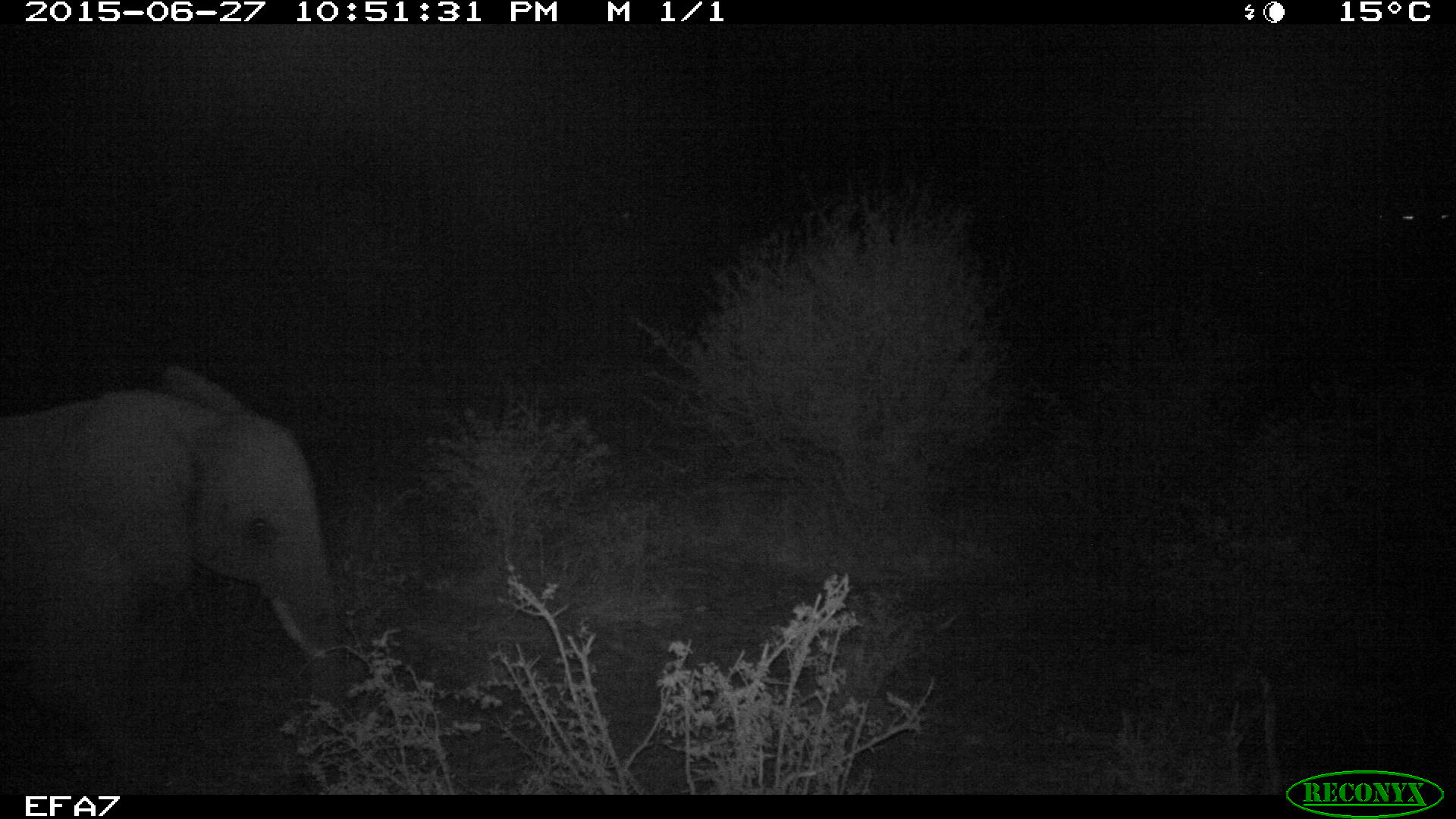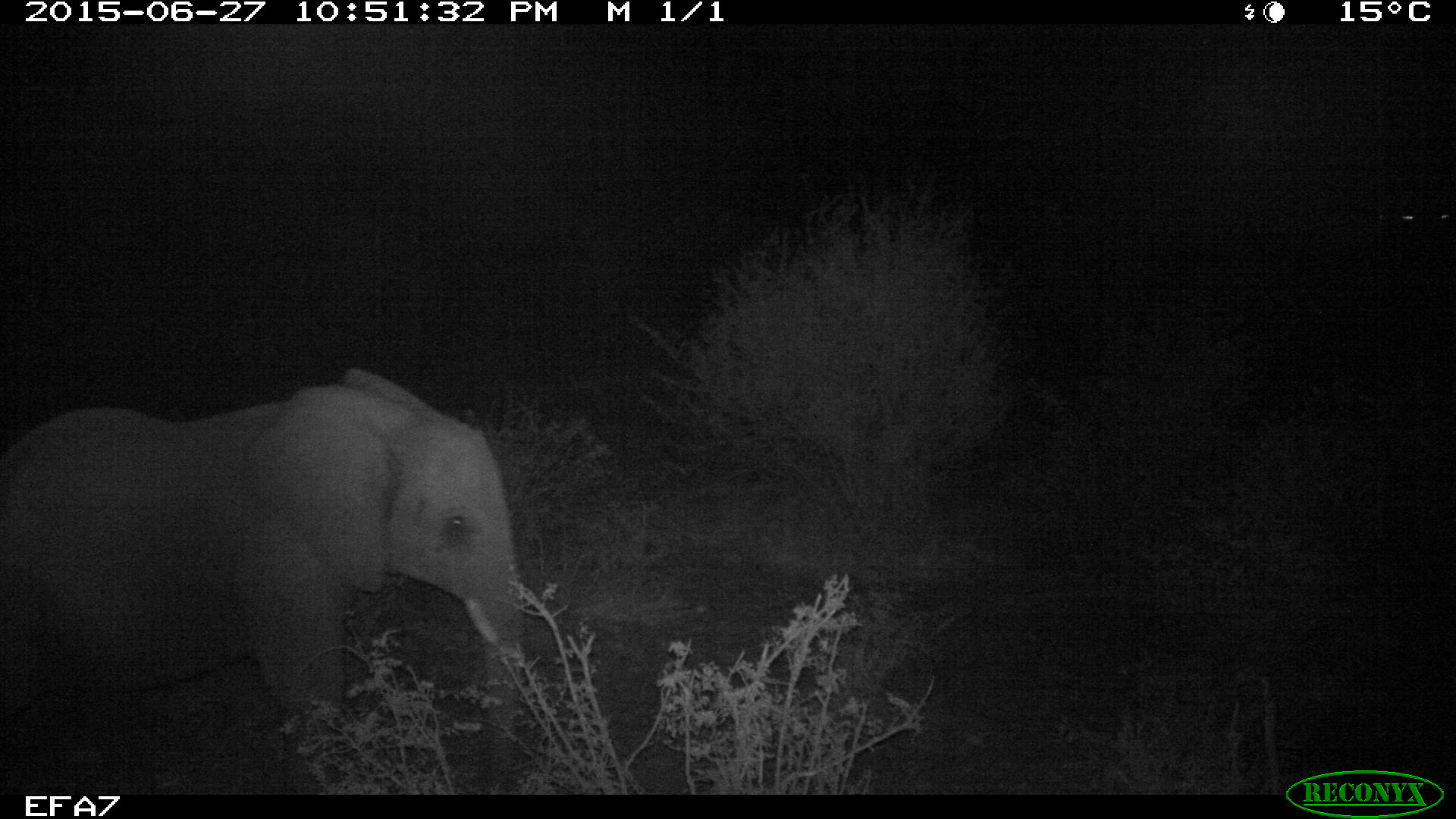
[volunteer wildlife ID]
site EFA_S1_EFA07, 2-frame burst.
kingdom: Animalia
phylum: Chordata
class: Mammalia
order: Proboscidea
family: Elephantidae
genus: Loxodonta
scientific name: Loxodonta africana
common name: african bush elephant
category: elephant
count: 1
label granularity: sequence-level